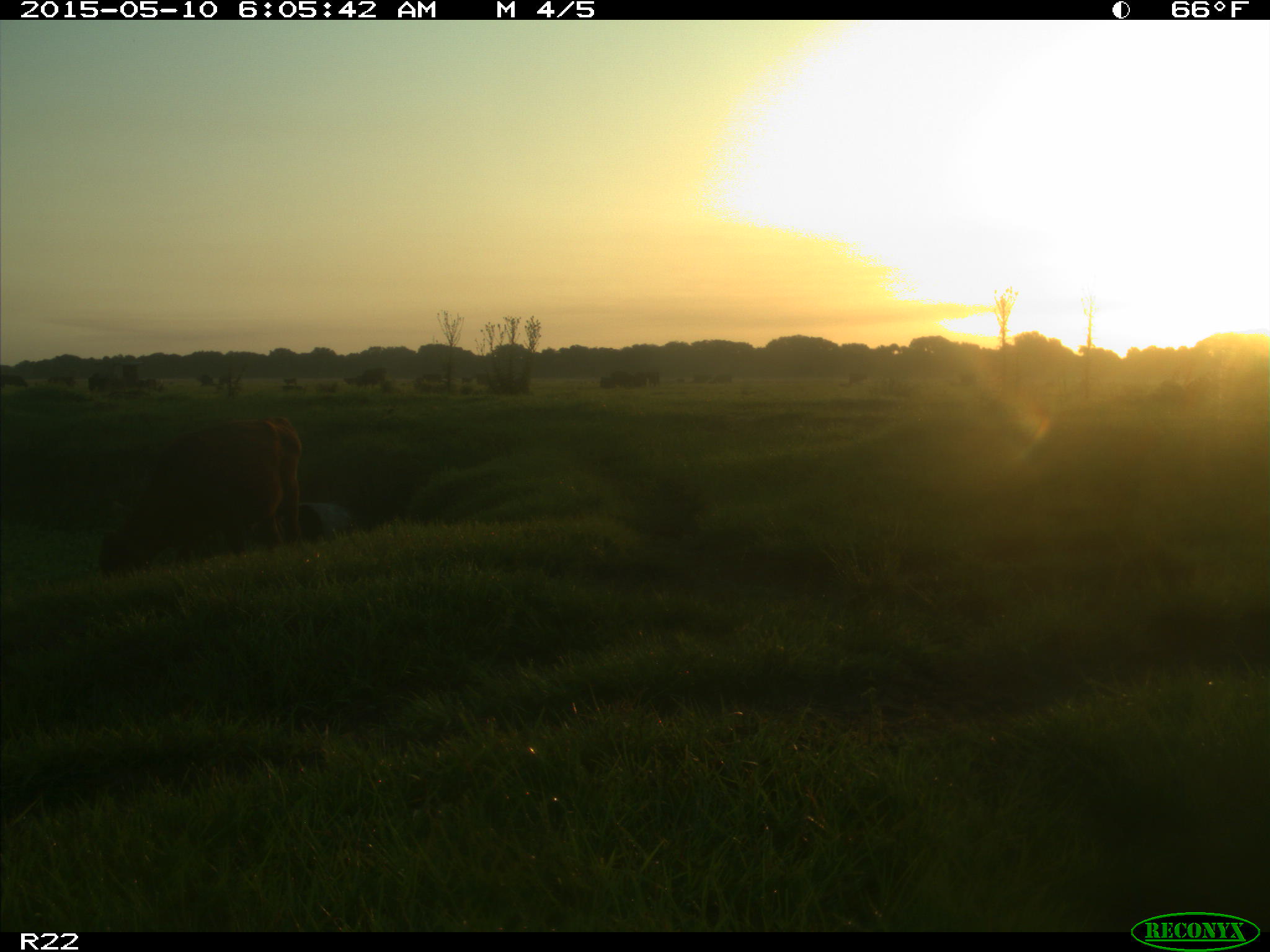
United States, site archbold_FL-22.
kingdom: Animalia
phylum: Chordata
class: Mammalia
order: Artiodactyla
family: Bovidae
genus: Bos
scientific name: Bos taurus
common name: domestic cow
Bos taurus (domestic cow).